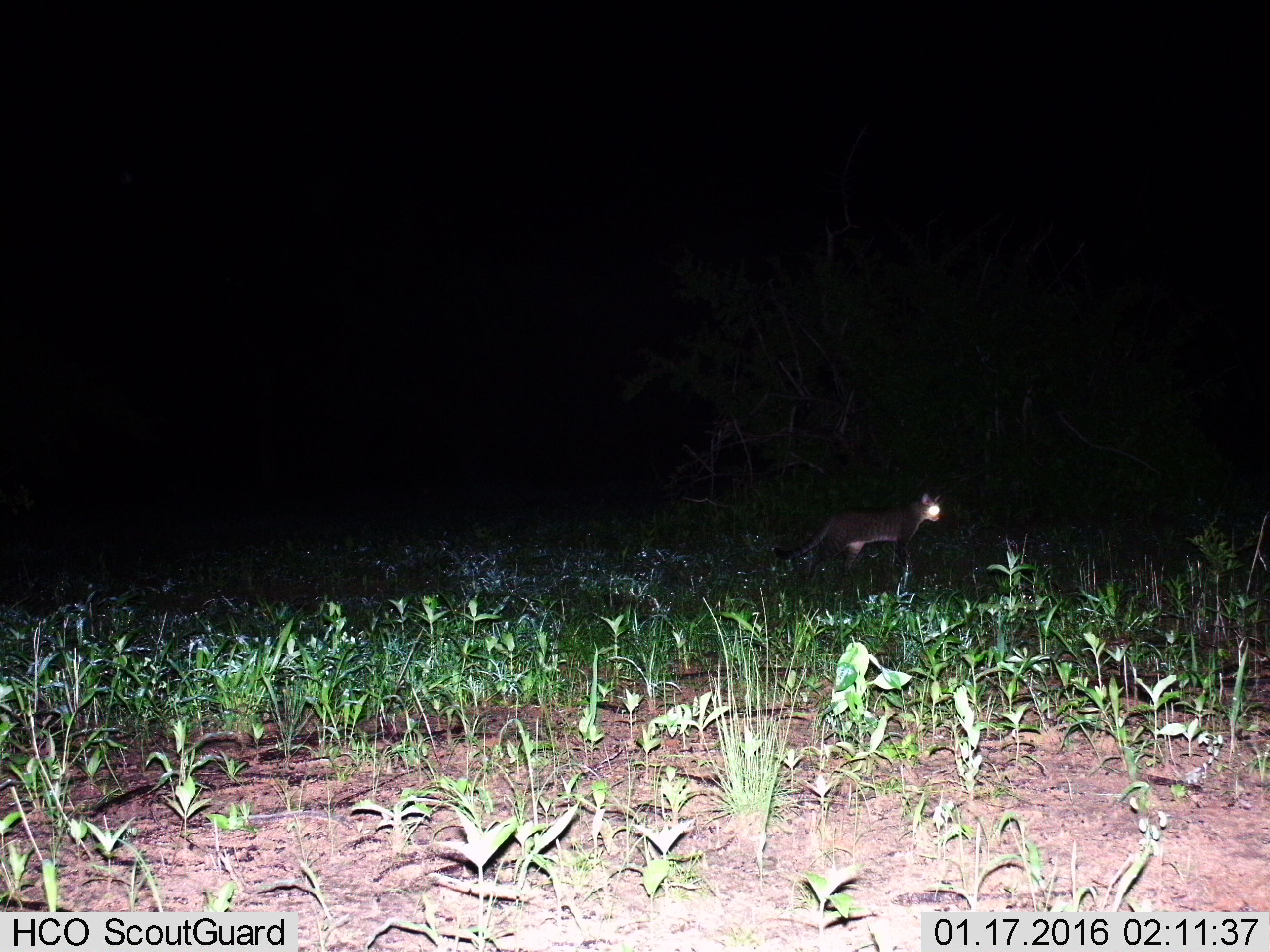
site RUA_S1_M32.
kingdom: Animalia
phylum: Chordata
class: Mammalia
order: Carnivora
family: Felidae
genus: Felis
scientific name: Felis lybica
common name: african wild cat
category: africanwildcat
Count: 1.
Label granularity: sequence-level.